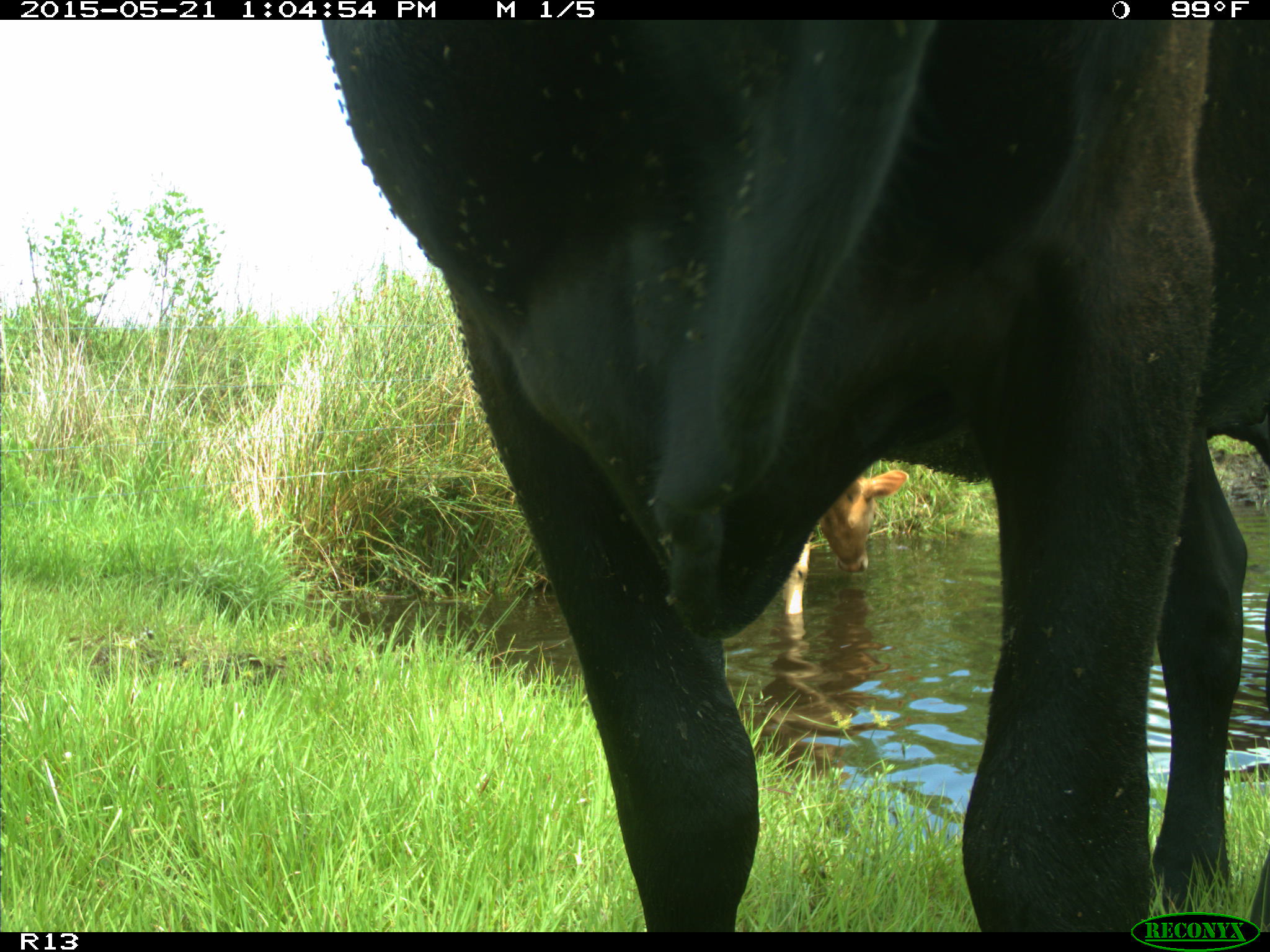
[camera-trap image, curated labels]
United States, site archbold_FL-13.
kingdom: Animalia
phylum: Chordata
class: Mammalia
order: Artiodactyla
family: Bovidae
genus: Bos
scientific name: Bos taurus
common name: domestic cow